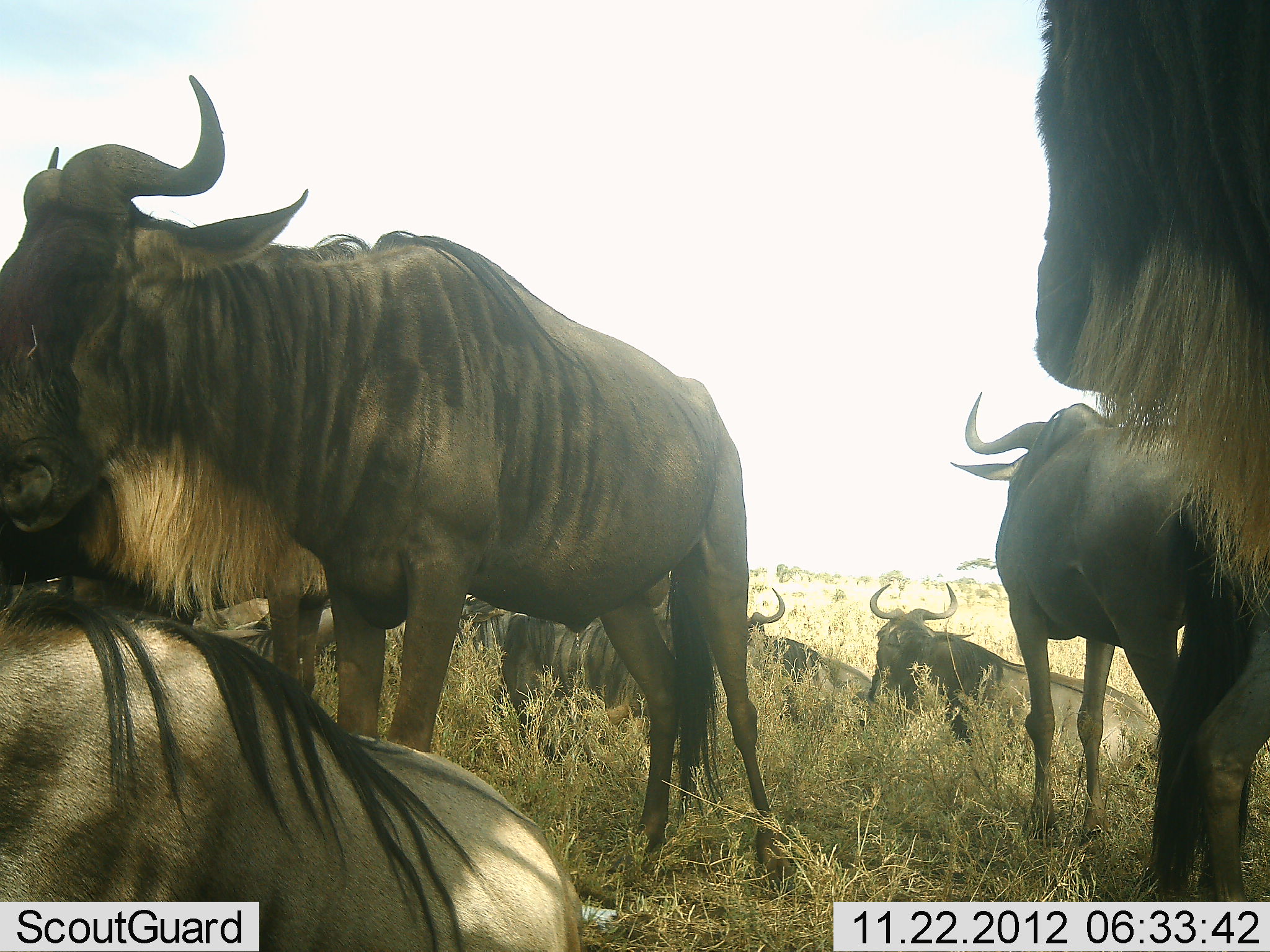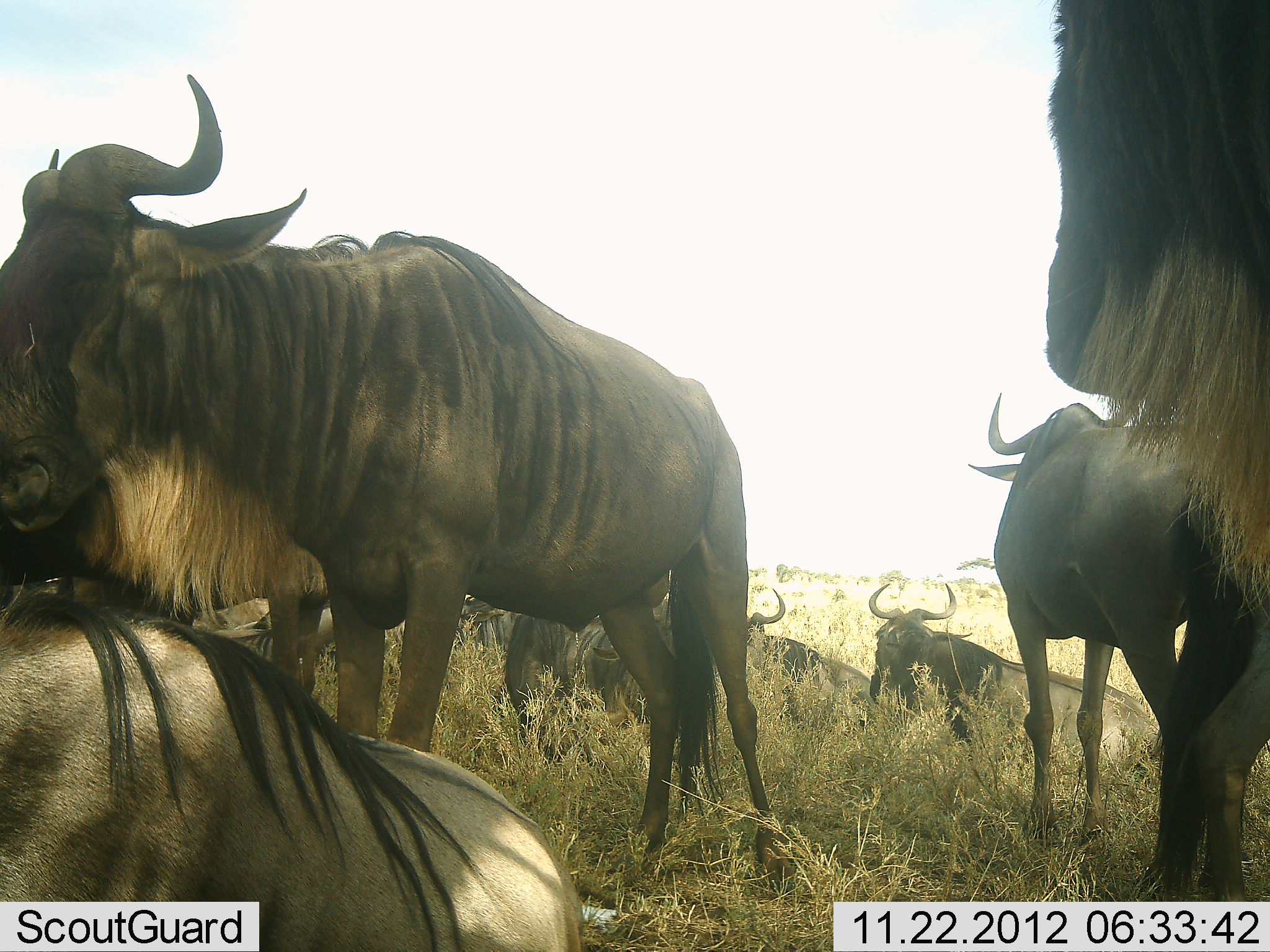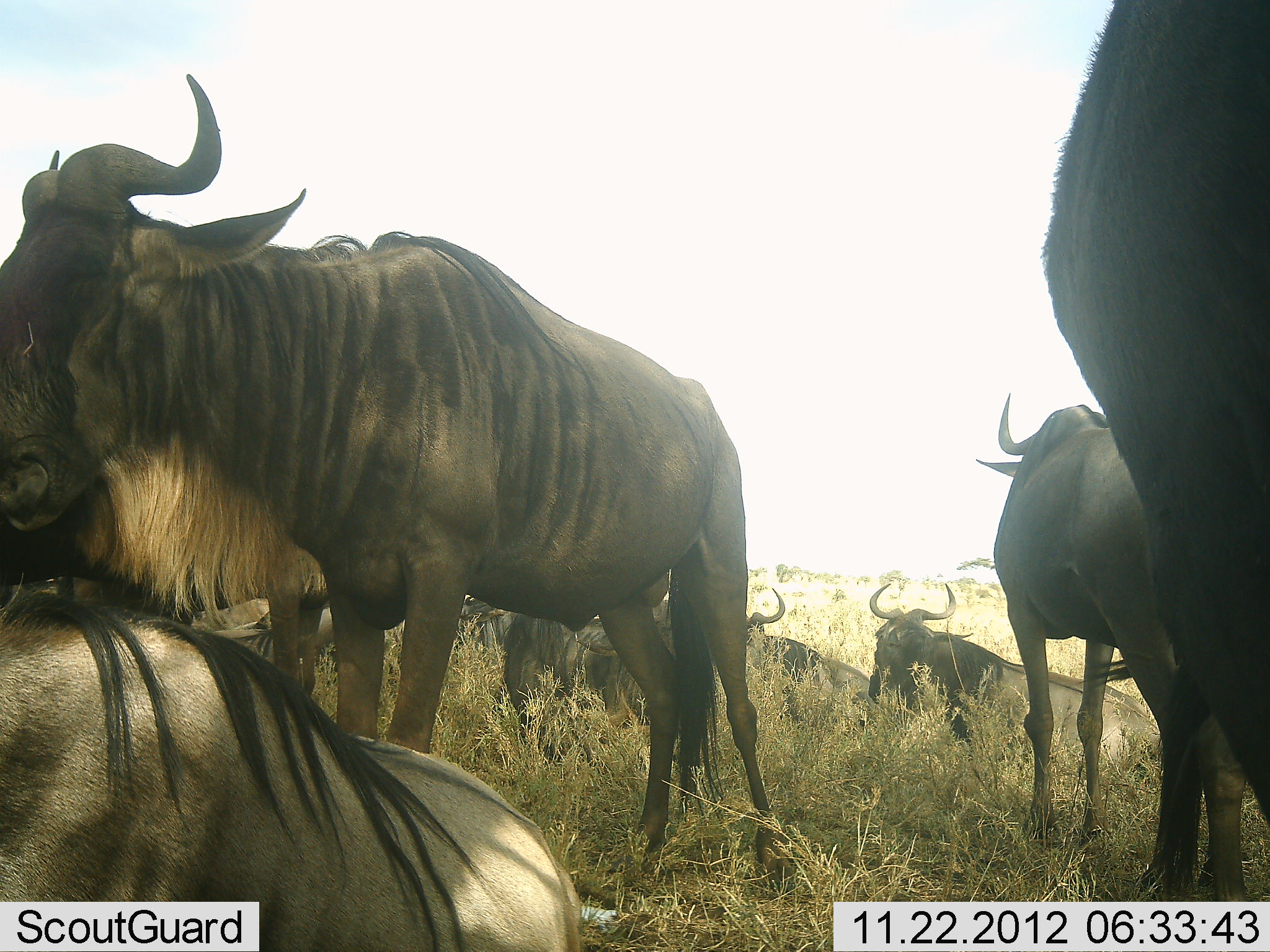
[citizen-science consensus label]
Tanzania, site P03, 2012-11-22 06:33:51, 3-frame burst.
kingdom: Animalia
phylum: Chordata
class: Mammalia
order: Artiodactyla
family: Bovidae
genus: Connochaetes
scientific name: Connochaetes taurinus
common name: blue wildebeest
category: wildebeest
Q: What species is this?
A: Wildebeest (blue wildebeest) (Connochaetes taurinus).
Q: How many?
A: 10.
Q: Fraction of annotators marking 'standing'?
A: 90%.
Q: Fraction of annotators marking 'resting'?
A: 100%.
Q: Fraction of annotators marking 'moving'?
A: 0%.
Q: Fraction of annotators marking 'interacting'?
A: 0%.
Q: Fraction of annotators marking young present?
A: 0%.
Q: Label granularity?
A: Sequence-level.